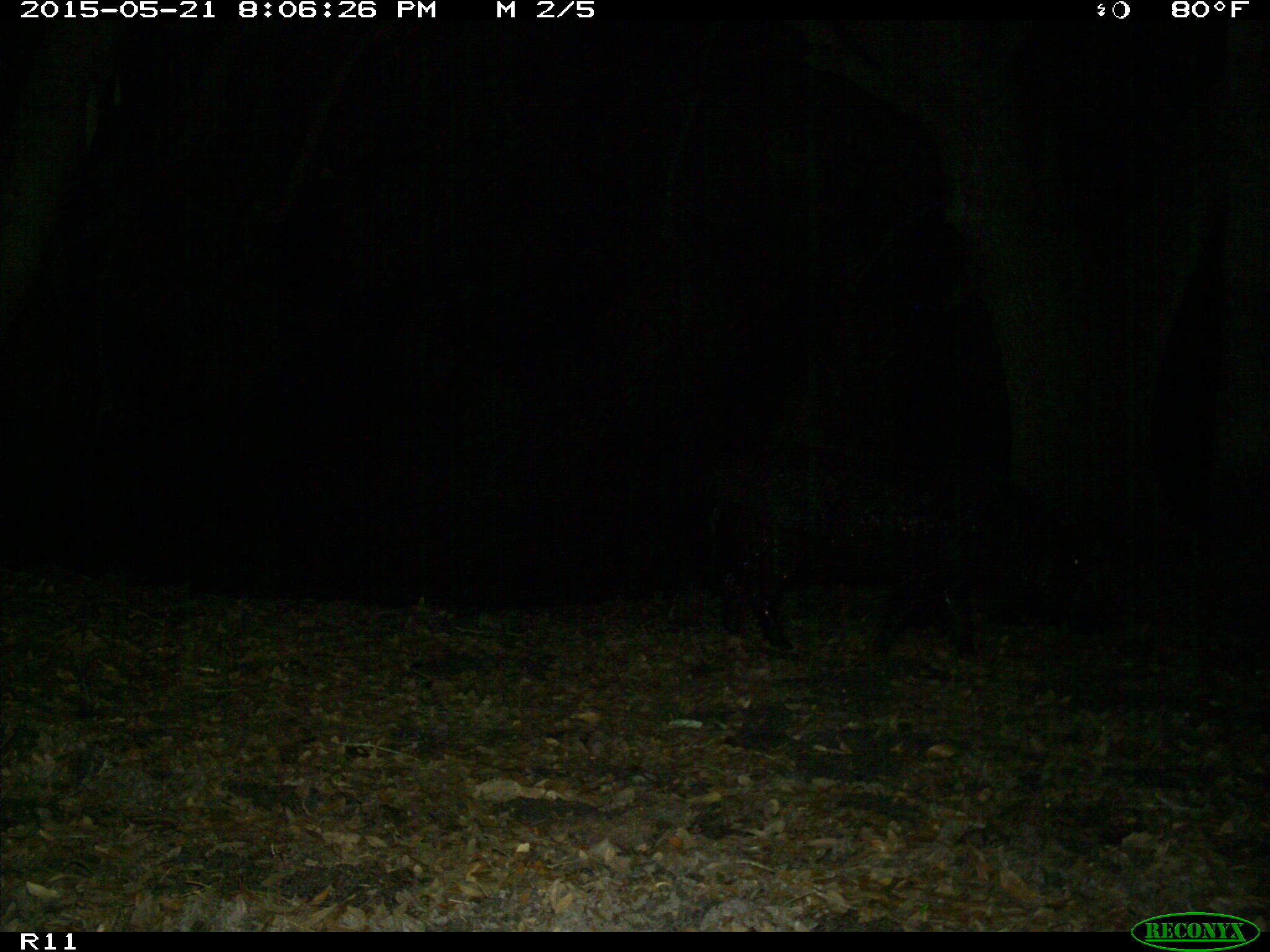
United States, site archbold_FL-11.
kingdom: Animalia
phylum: Chordata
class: Mammalia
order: Artiodactyla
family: Suidae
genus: Sus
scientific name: Sus scrofa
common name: wild boar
Sus scrofa (wild boar).